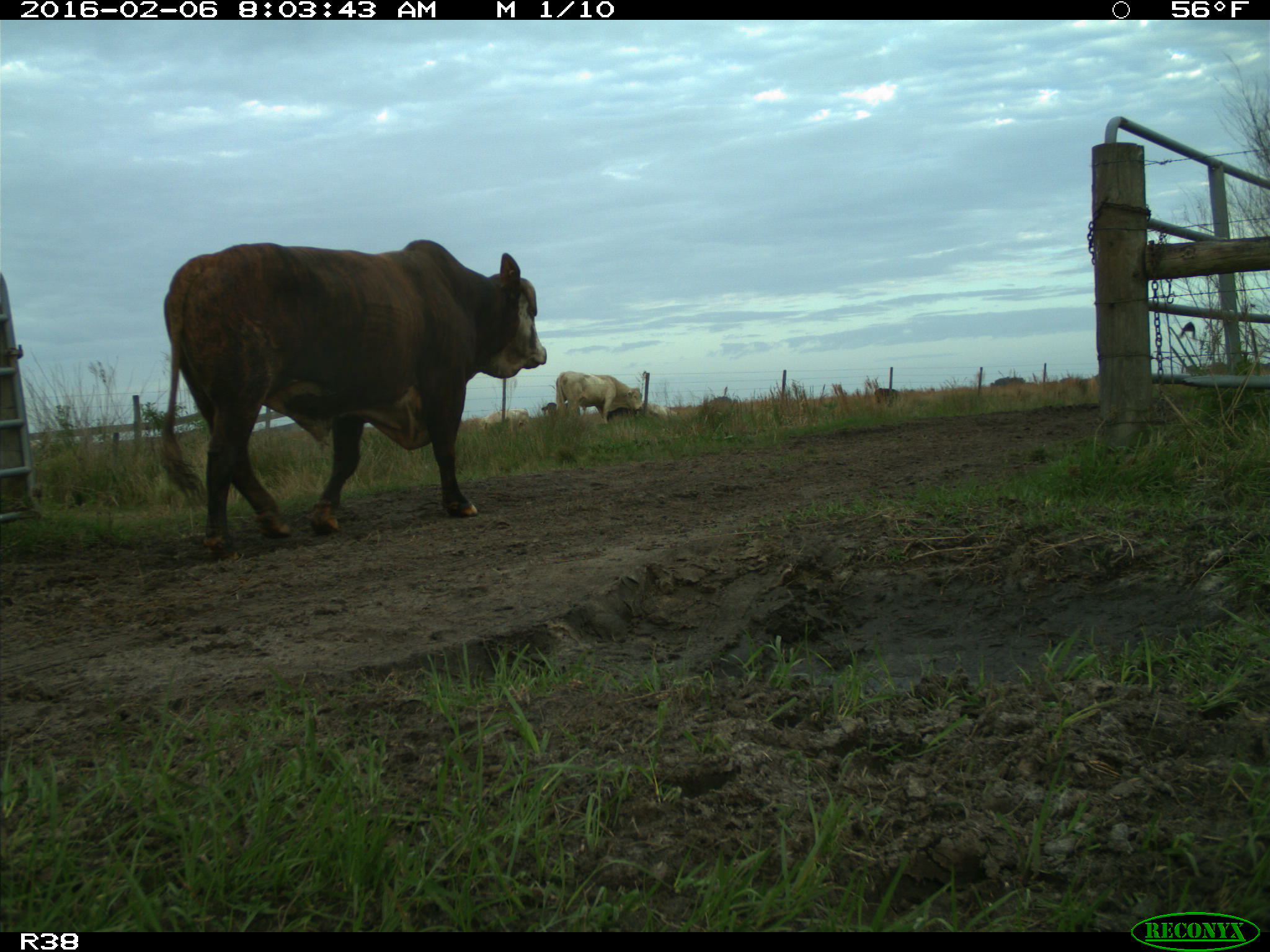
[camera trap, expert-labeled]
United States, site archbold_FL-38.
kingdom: Animalia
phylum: Chordata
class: Mammalia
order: Artiodactyla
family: Bovidae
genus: Bos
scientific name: Bos taurus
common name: domestic cow